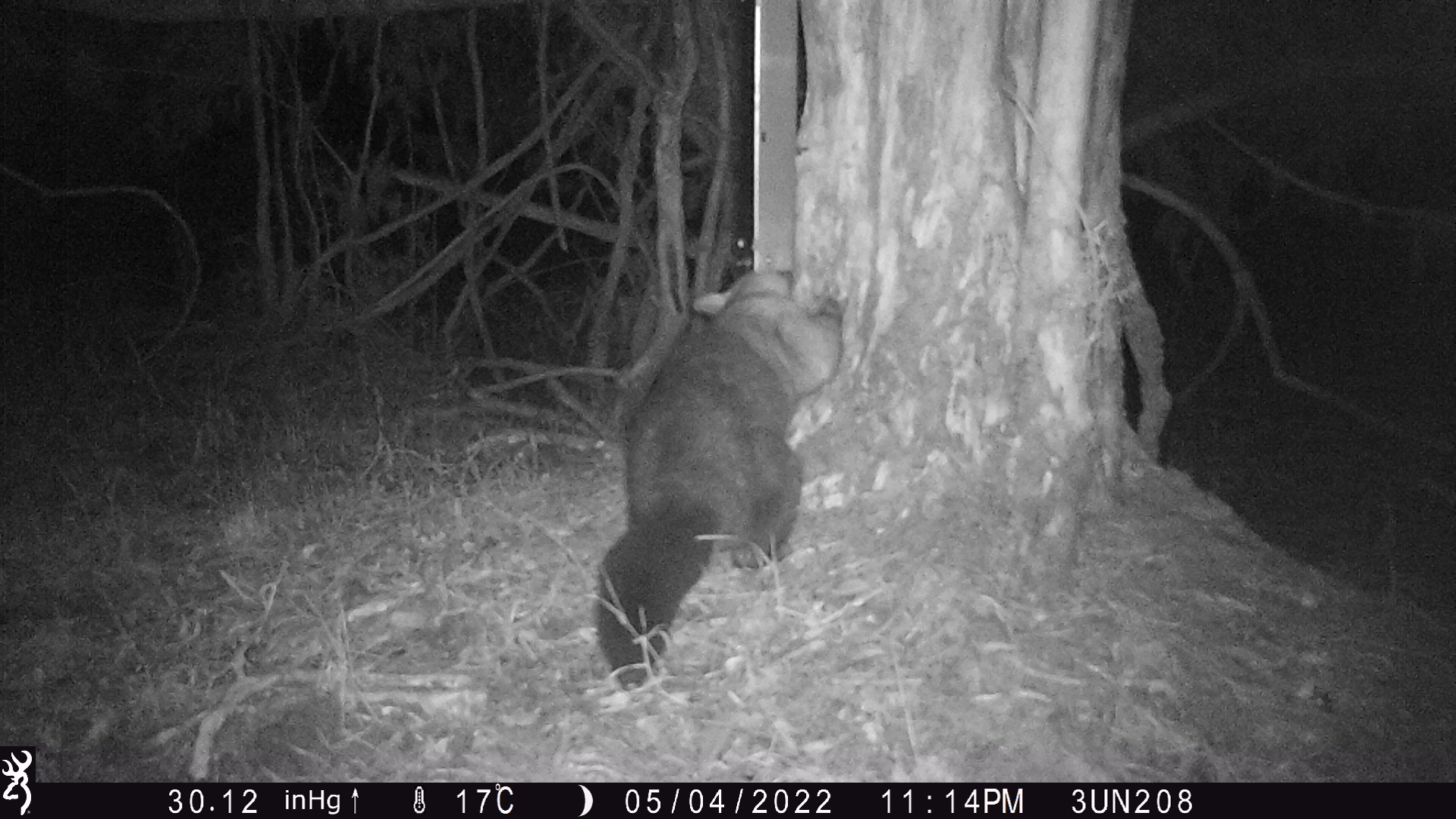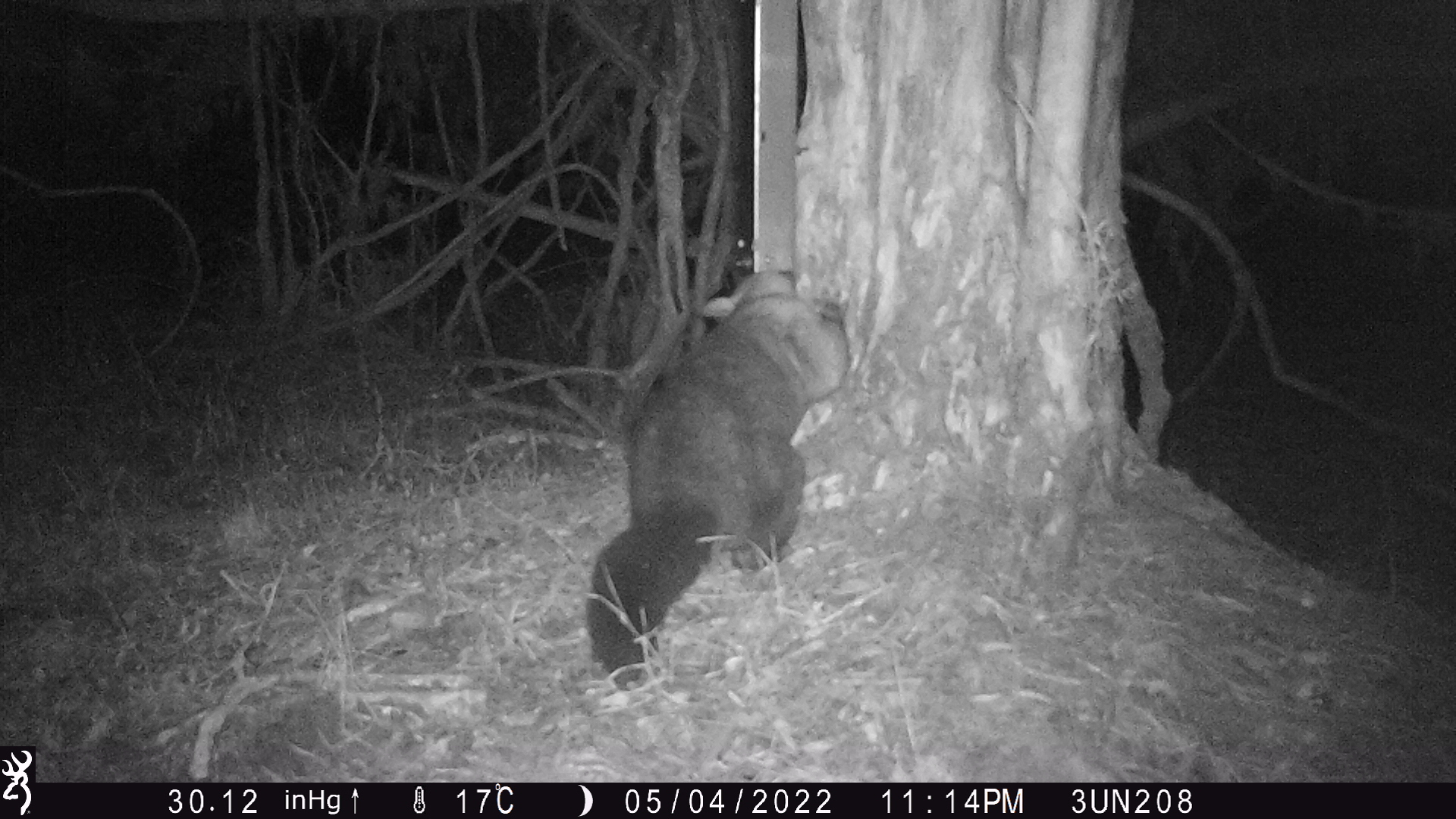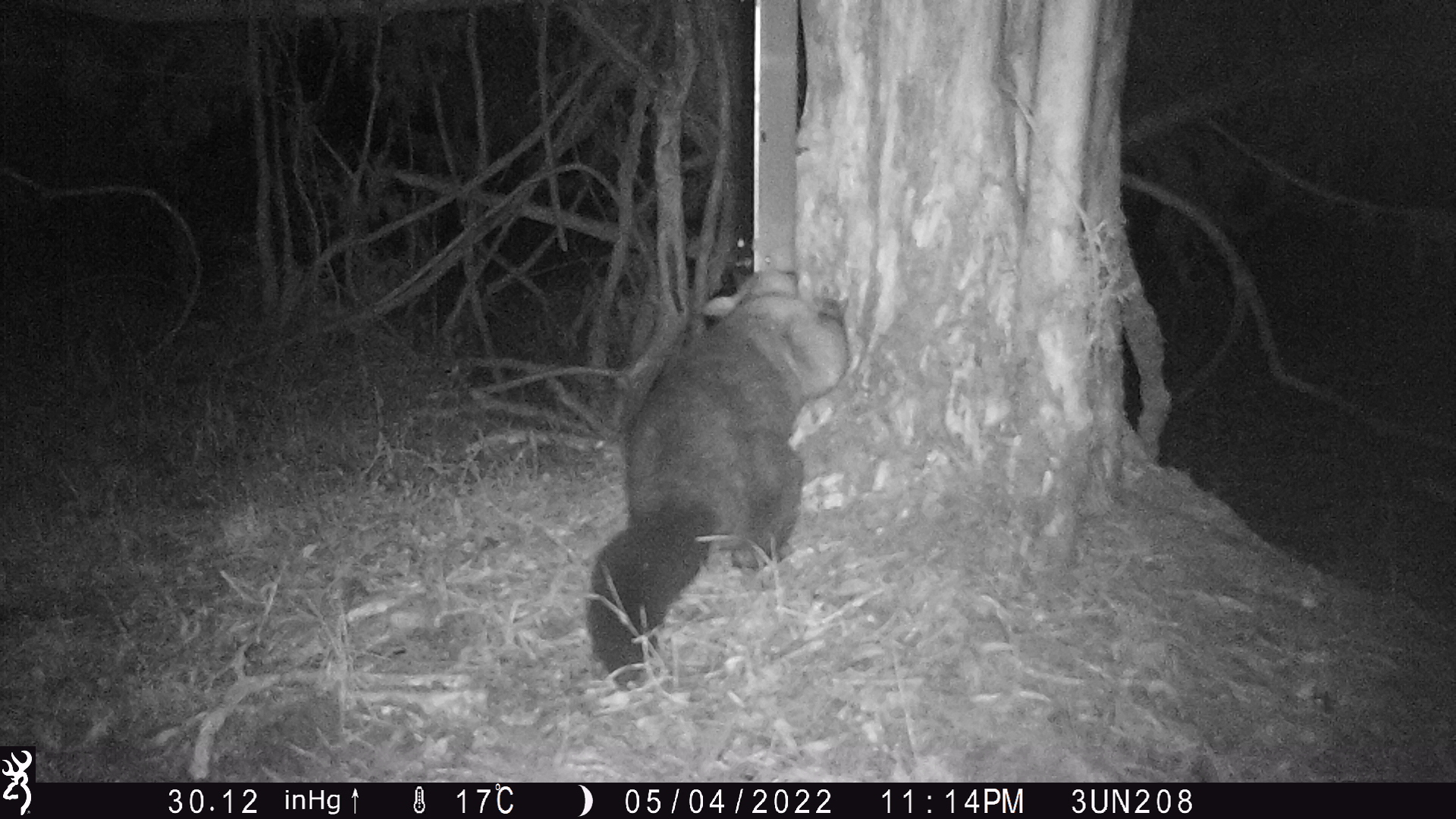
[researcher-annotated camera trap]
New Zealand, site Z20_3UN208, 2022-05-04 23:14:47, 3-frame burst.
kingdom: Animalia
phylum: Chordata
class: Mammalia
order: Diprotodontia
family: Phalangeridae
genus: Trichosurus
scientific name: Trichosurus vulpecula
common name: common brushtail possum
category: possum